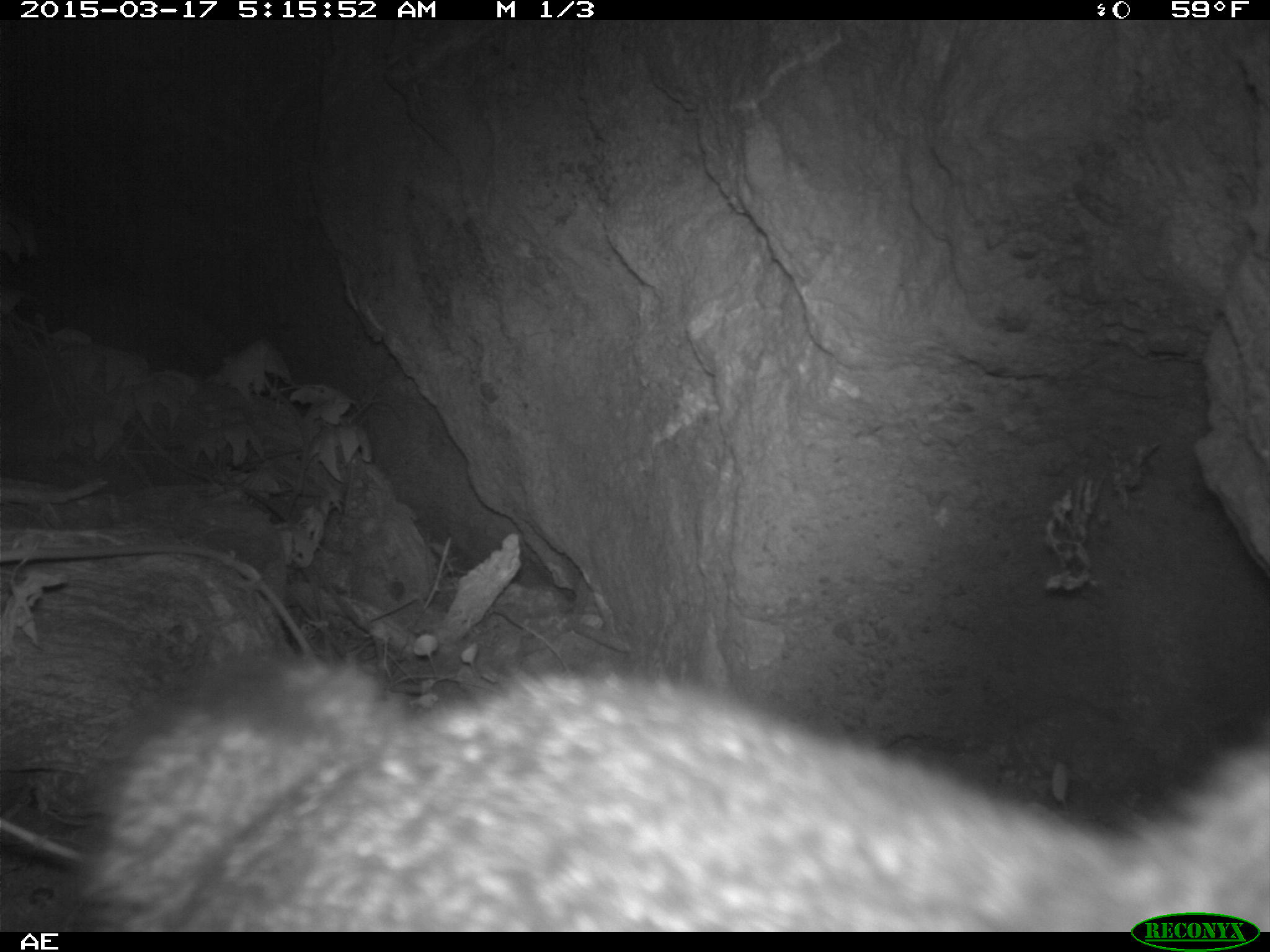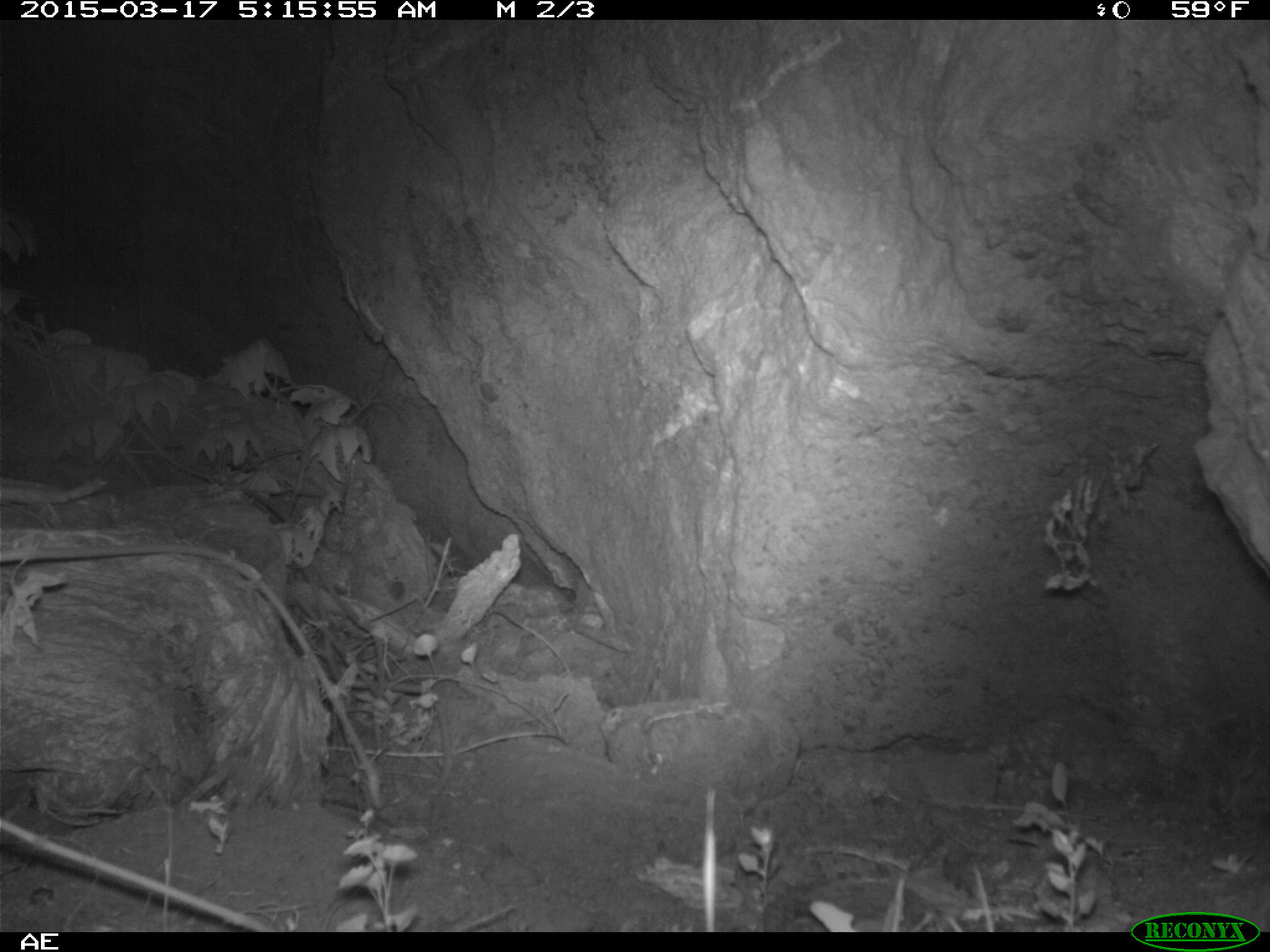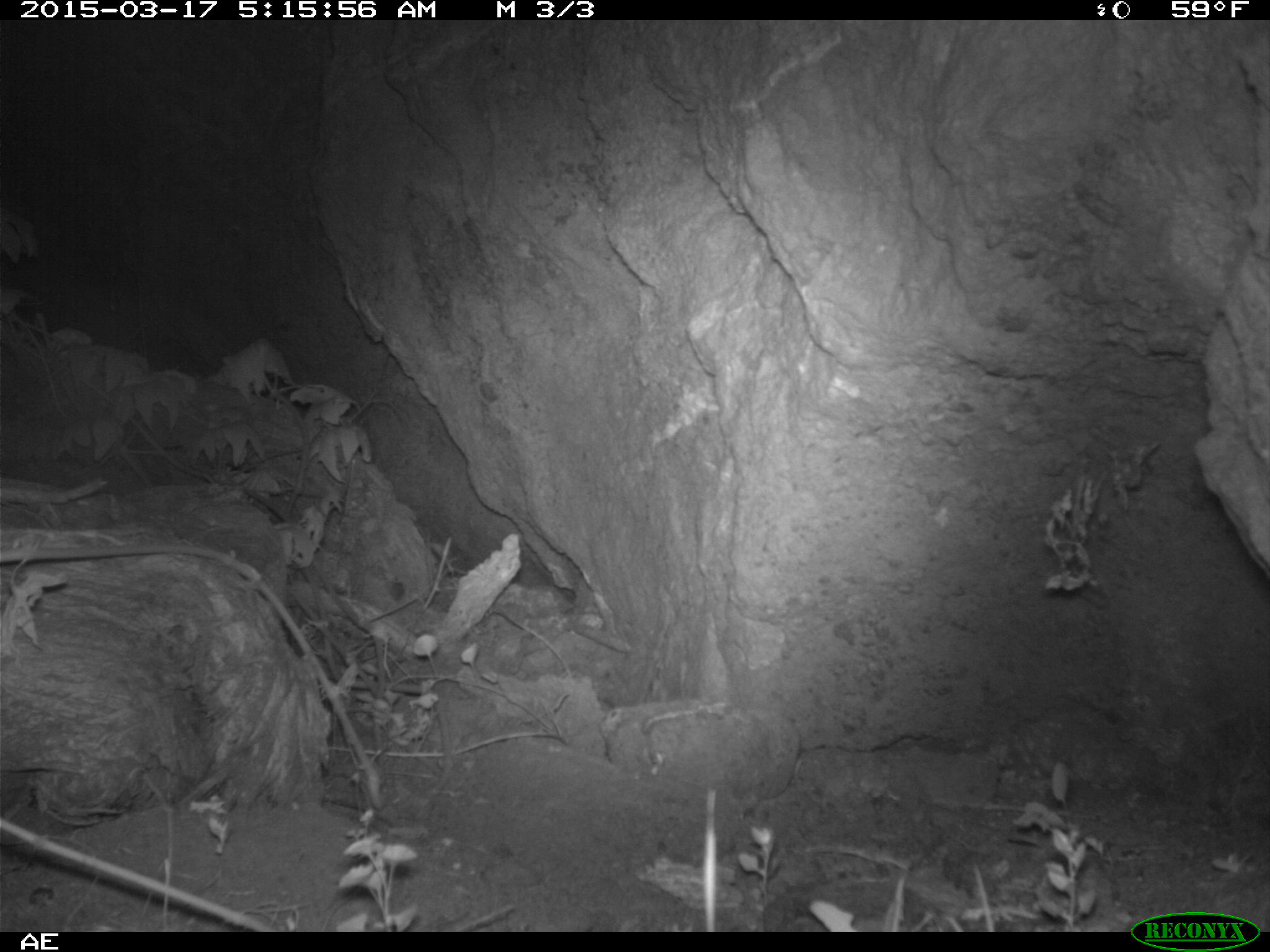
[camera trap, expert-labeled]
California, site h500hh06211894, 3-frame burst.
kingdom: Animalia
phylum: Chordata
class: Mammalia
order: Carnivora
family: Canidae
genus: Urocyon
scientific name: Urocyon littoralis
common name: island fox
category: fox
Fox (island fox) (Urocyon littoralis).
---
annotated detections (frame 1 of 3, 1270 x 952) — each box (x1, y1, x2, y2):
fox: (61, 645, 1269, 930)